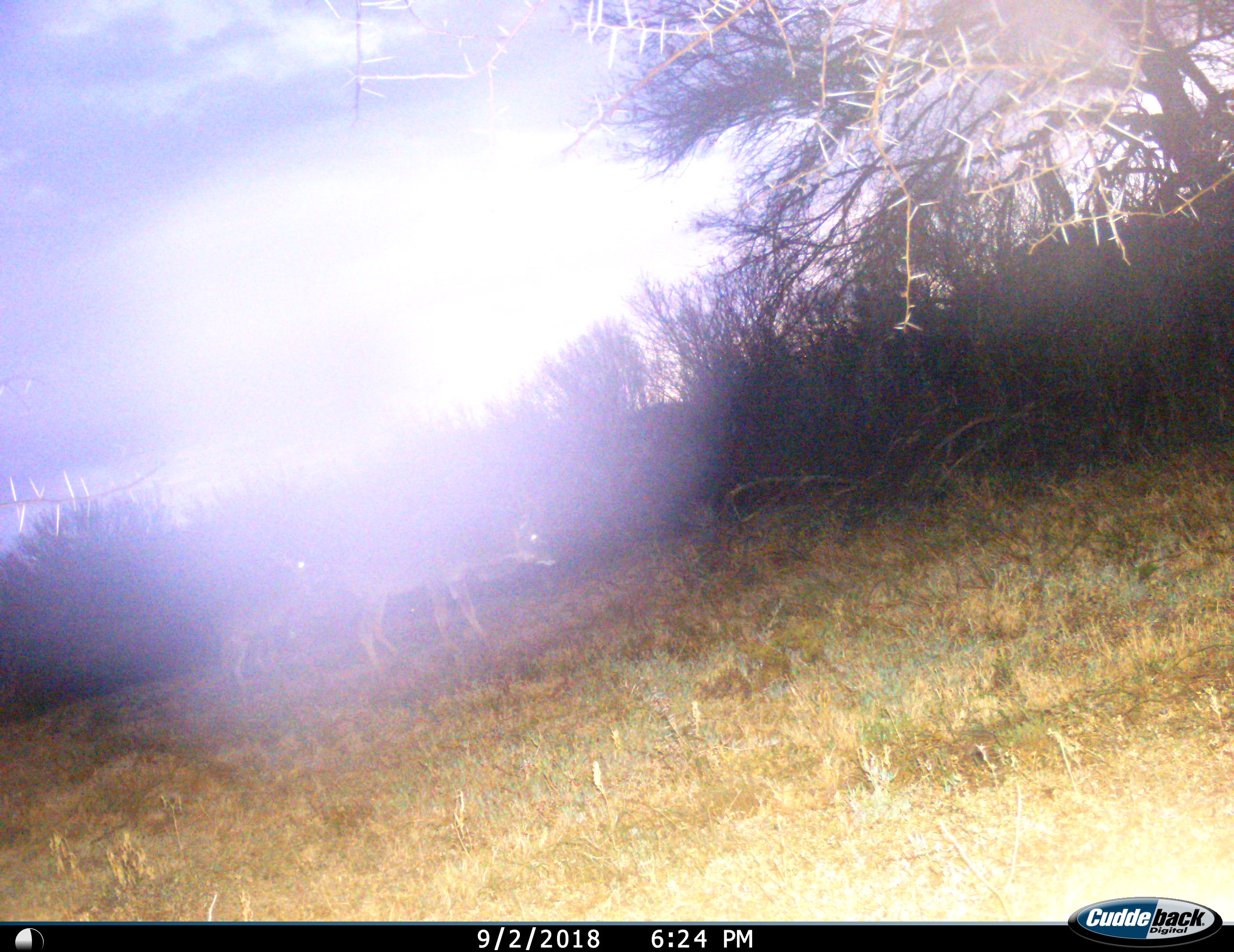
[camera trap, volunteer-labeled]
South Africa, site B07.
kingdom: Animalia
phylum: Chordata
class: Mammalia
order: Artiodactyla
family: Bovidae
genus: Tragelaphus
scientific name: Tragelaphus strepsiceros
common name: greater kudu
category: kudu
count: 2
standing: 33%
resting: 0%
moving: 67%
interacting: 0%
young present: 33%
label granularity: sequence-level